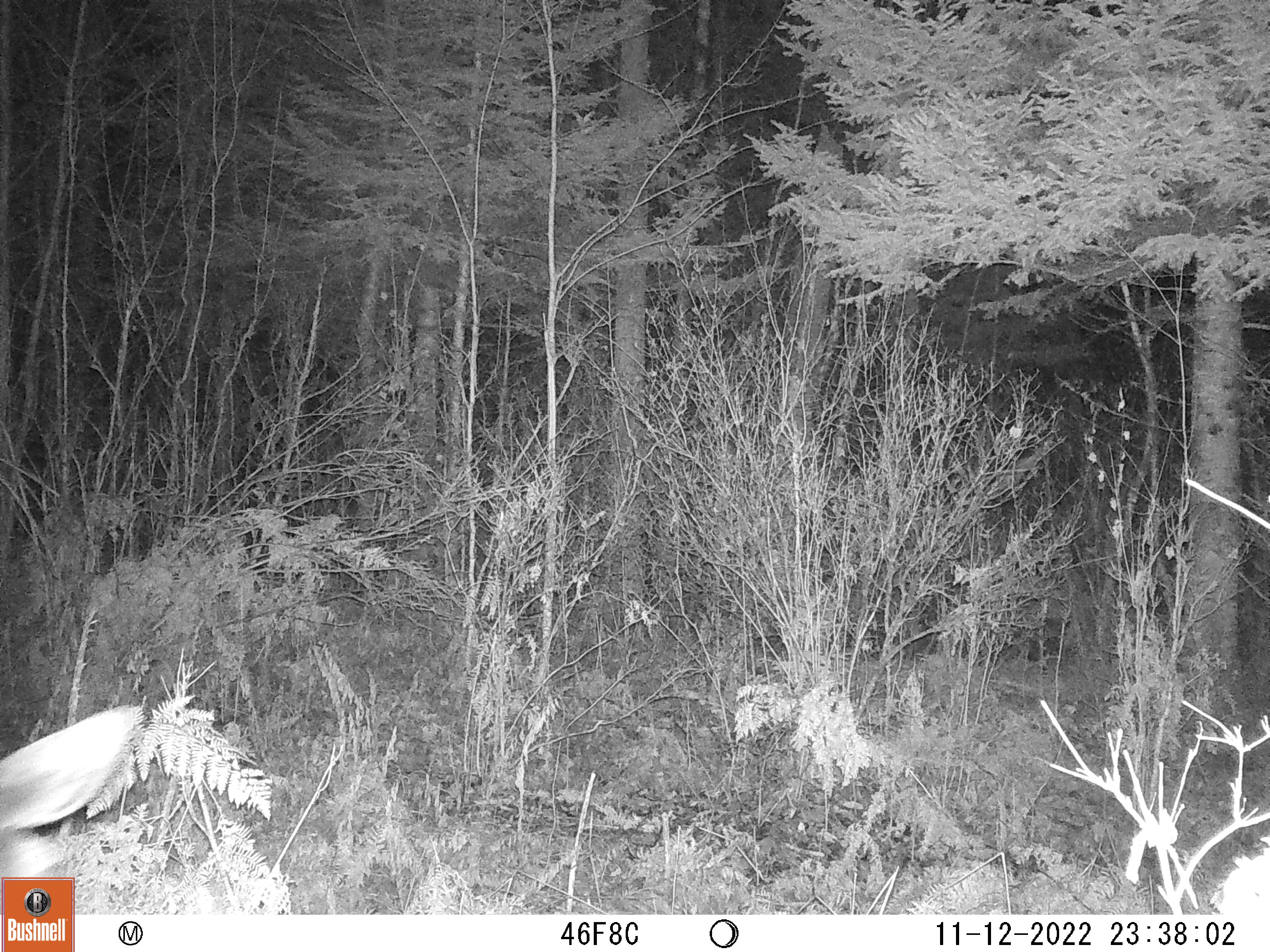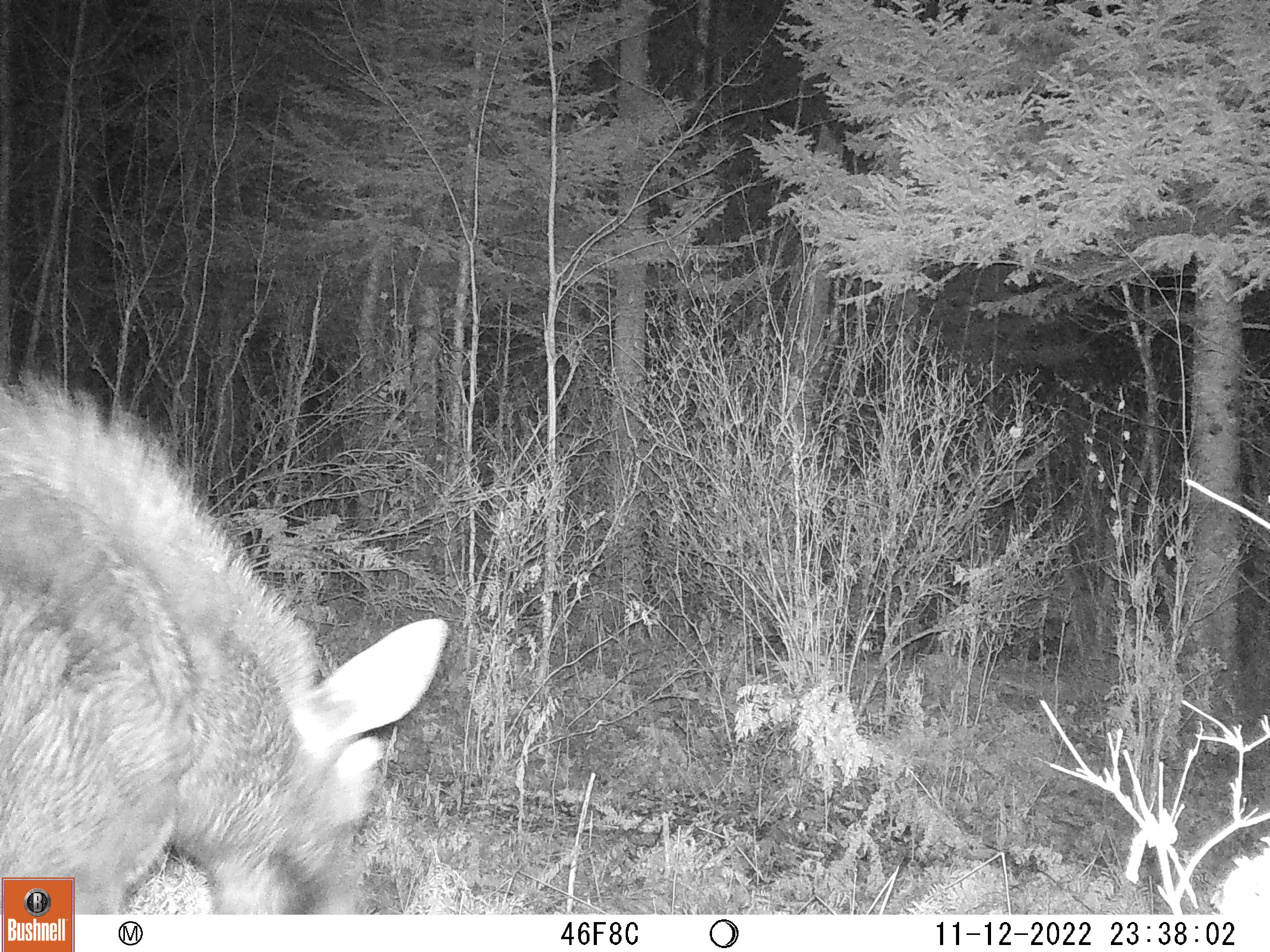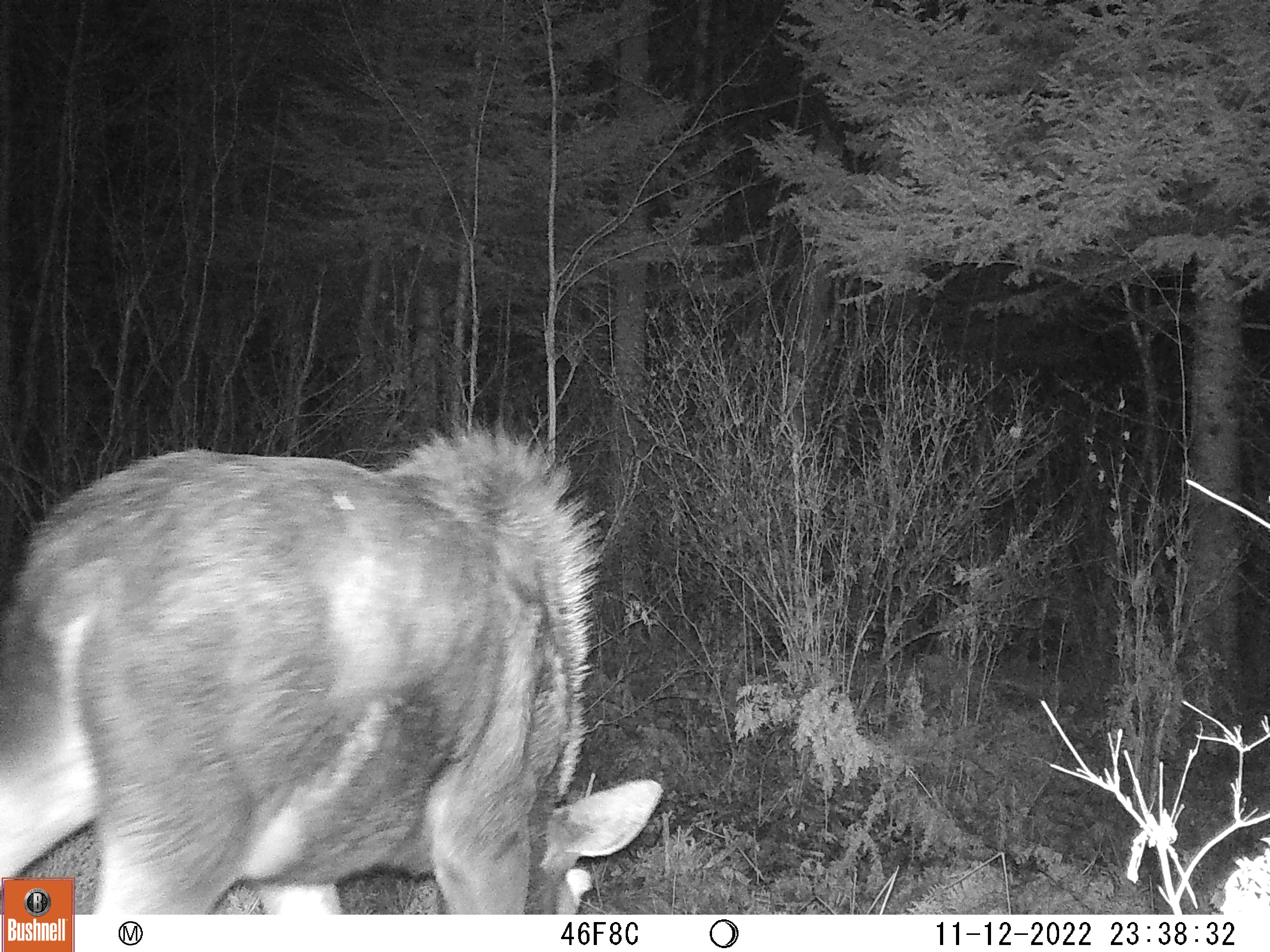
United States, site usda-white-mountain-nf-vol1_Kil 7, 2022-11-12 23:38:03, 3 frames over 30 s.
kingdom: Animalia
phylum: Chordata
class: Mammalia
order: Artiodactyla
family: Cervidae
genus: Alces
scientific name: Alces alces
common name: moose